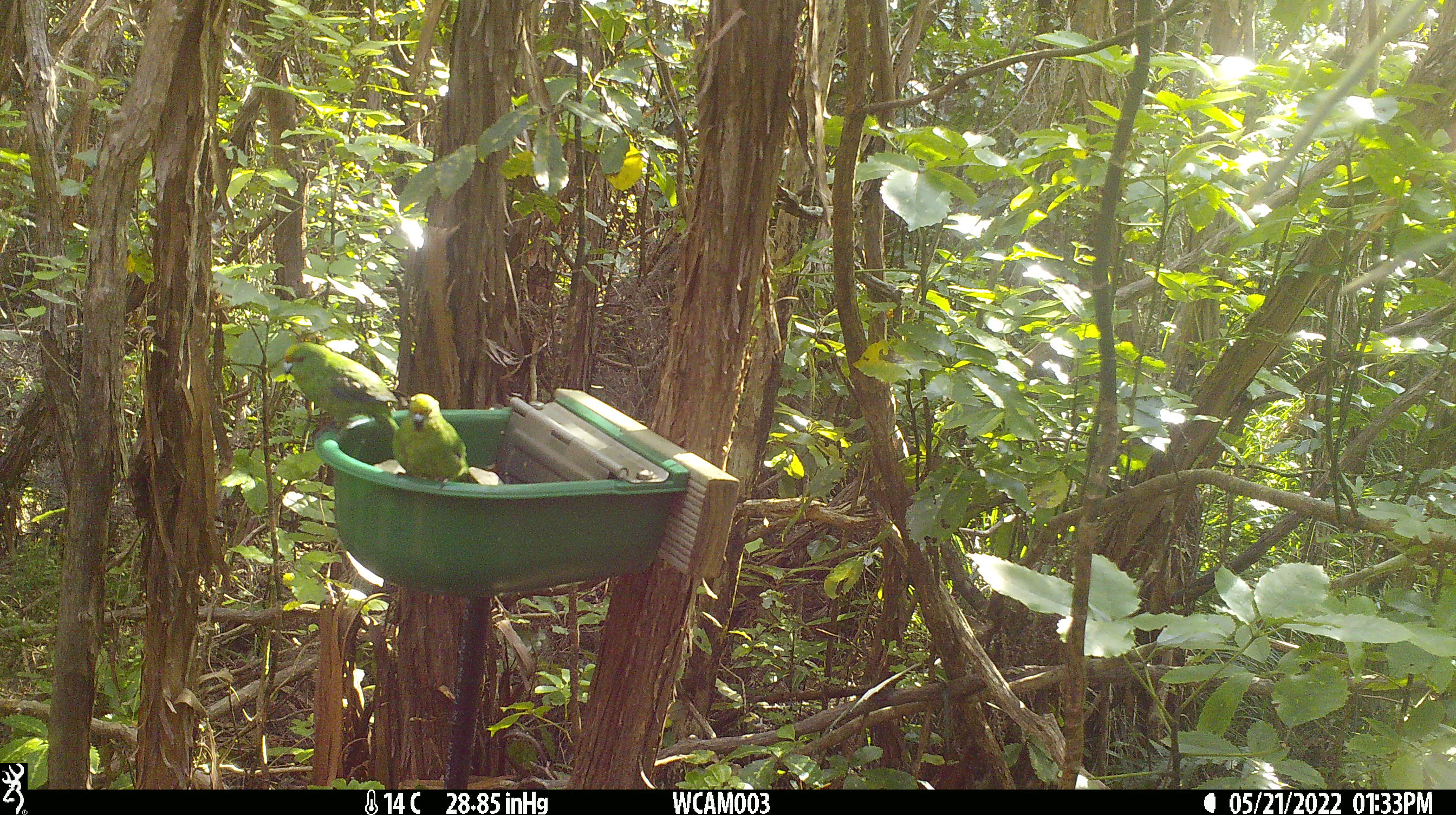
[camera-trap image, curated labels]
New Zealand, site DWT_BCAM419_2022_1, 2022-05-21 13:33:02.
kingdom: Animalia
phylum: Chordata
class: Aves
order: Psittaciformes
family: Psittaculidae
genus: Cyanoramphus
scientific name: Cyanoramphus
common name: parakeet